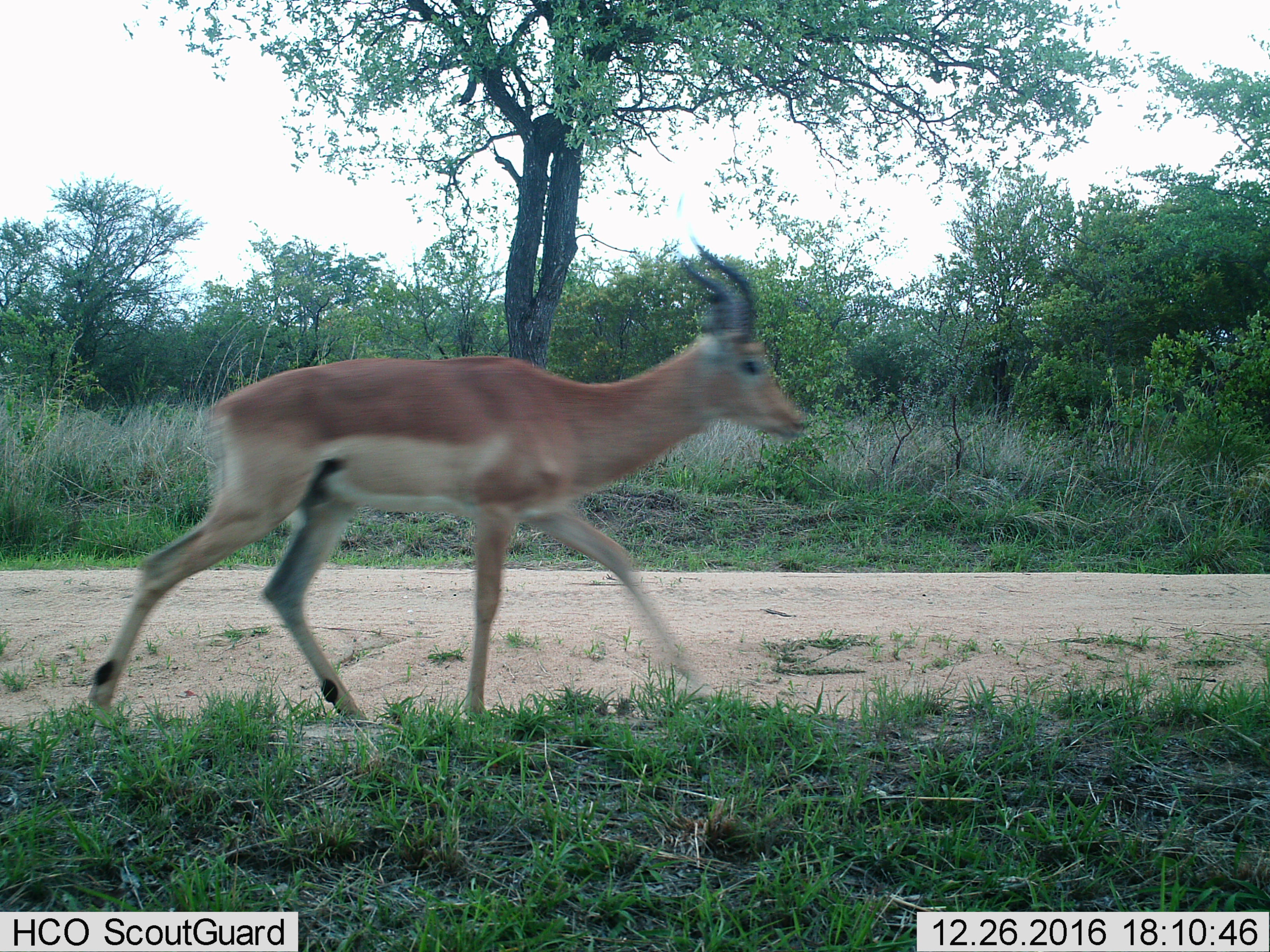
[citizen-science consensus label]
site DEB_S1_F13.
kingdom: Animalia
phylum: Chordata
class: Mammalia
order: Artiodactyla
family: Bovidae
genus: Aepyceros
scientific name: Aepyceros melampus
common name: impala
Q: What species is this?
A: Impala (Aepyceros melampus).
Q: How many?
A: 1.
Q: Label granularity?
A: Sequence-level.